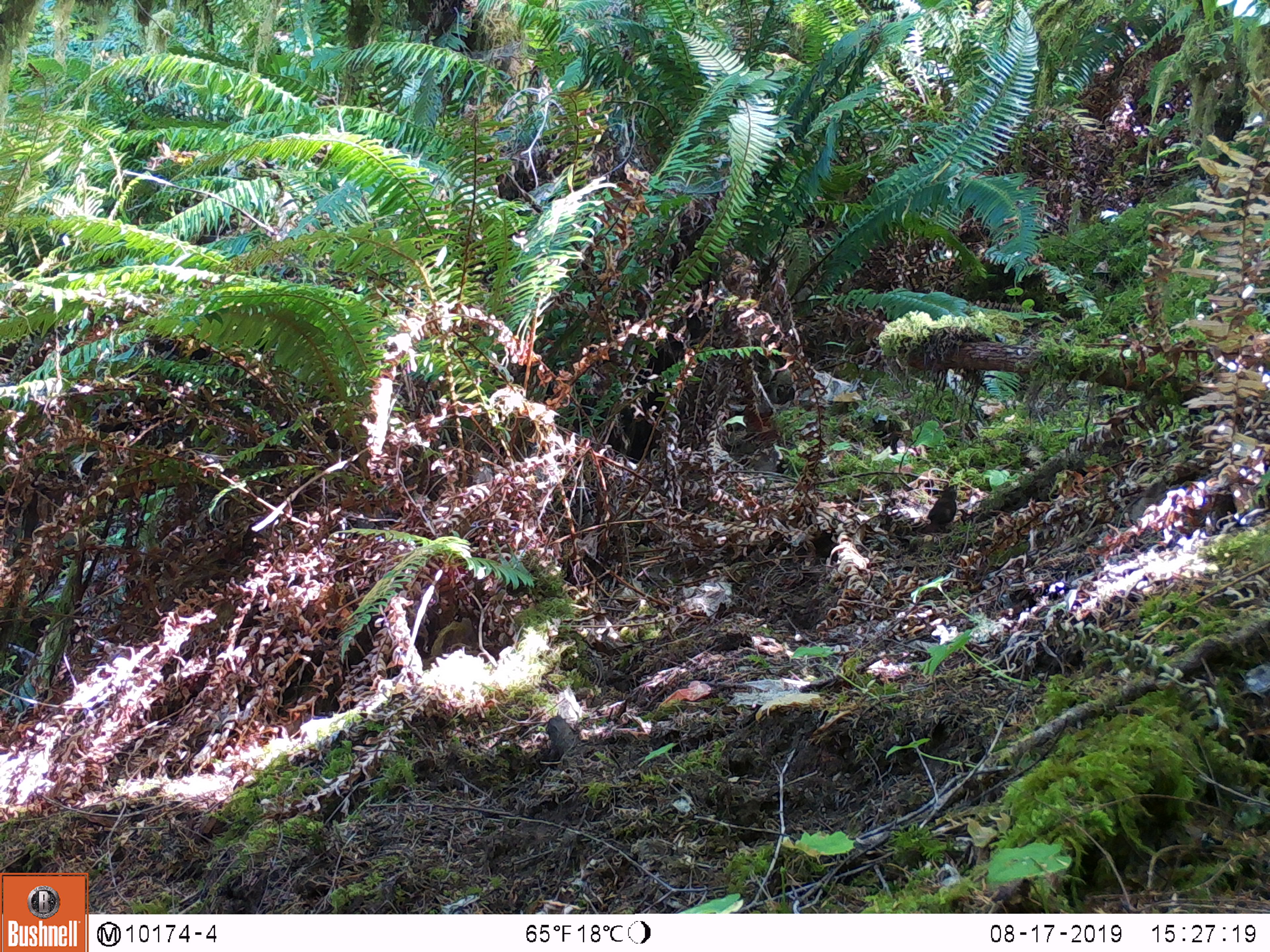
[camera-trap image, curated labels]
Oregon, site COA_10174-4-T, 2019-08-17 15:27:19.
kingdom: Animalia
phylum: Chordata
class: Aves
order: Passeriformes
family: Troglodytidae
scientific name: Troglodytidae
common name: wrens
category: troglodytidae family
Troglodytidae family (wrens) (Troglodytidae).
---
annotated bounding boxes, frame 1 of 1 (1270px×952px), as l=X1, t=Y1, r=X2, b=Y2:
troglodytidae family: l=922, t=485, r=962, b=533